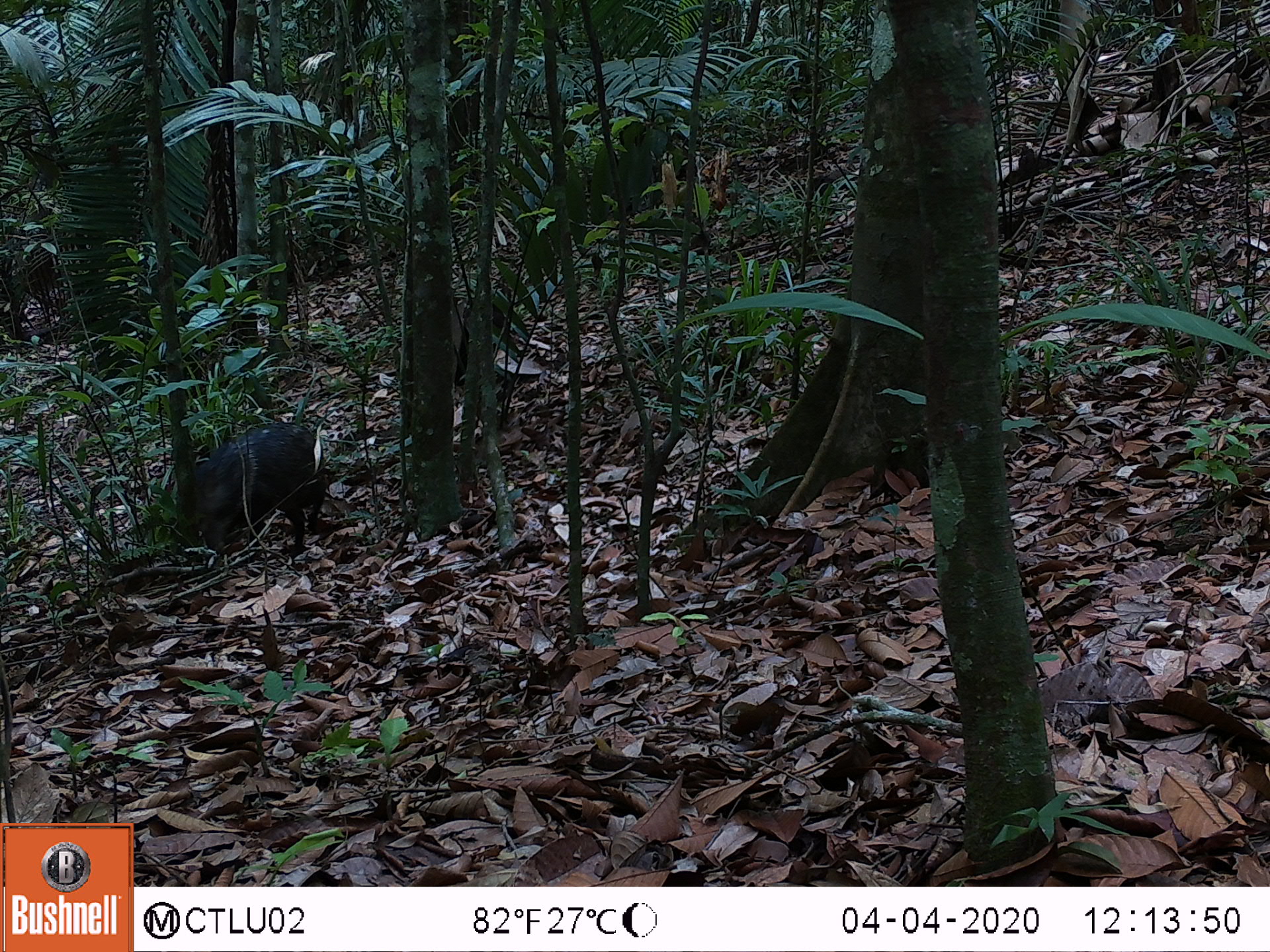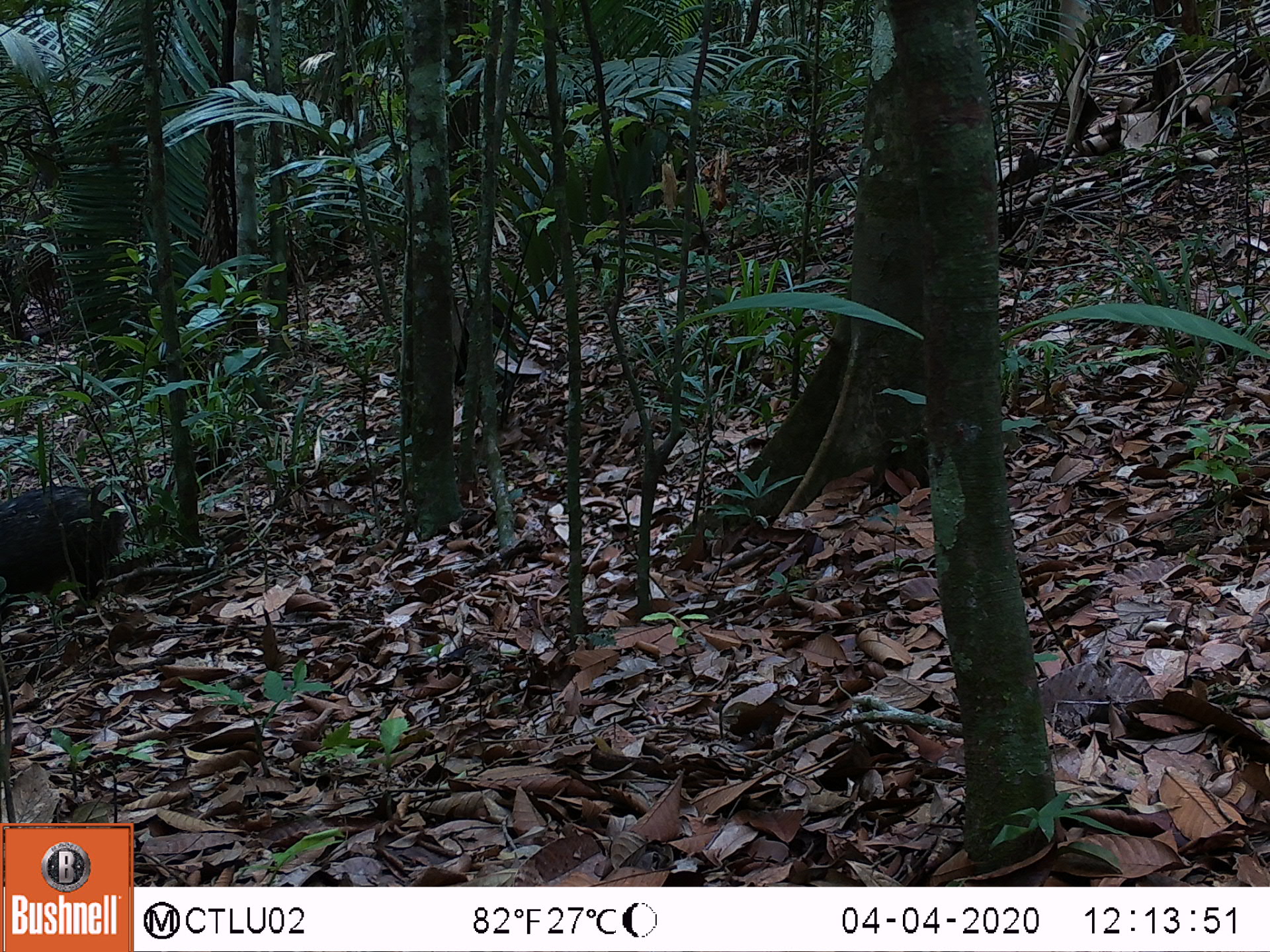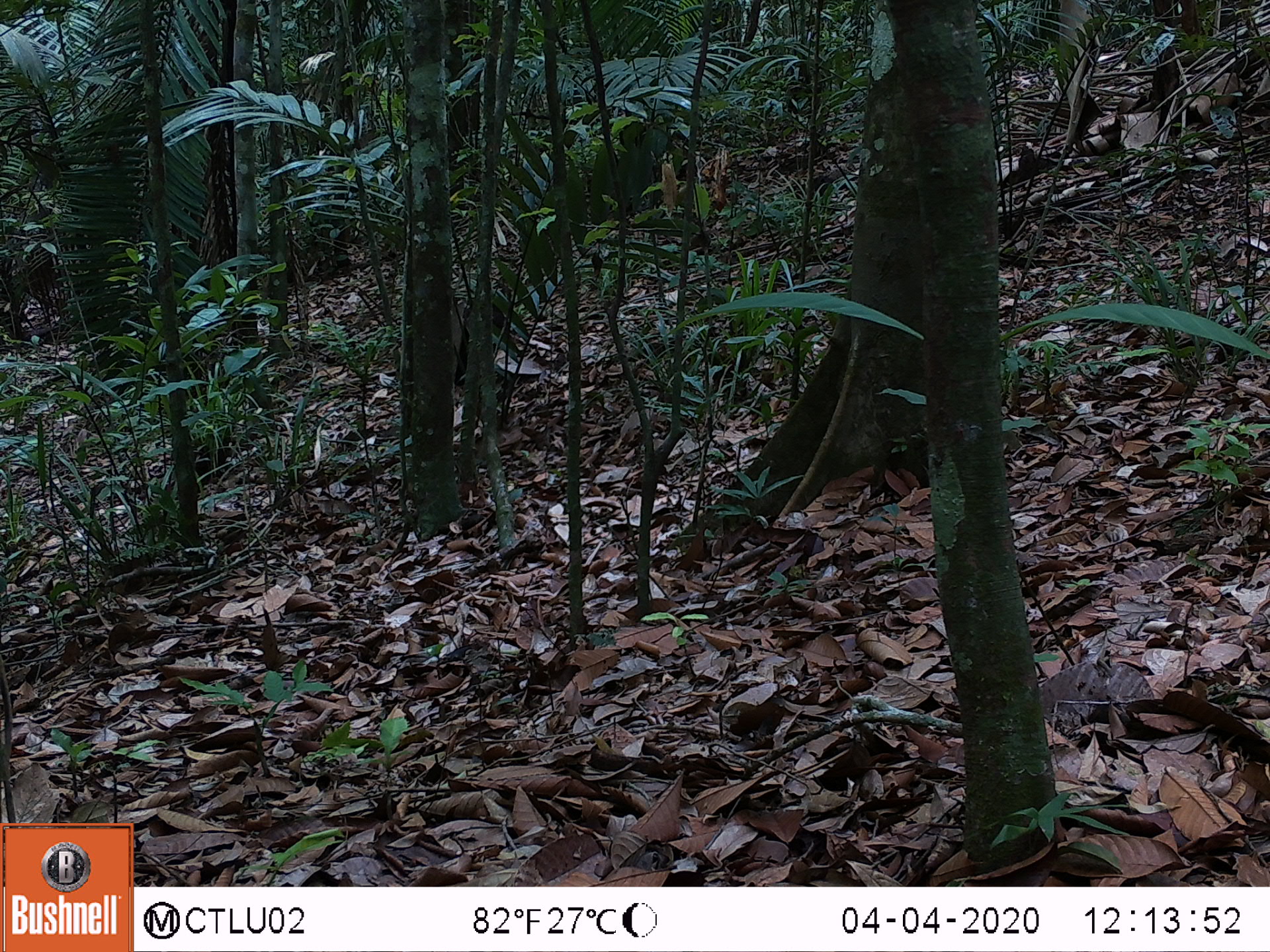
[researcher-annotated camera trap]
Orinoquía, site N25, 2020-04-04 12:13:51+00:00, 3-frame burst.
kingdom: Animalia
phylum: Chordata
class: Mammalia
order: Artiodactyla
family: Tayassuidae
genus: Pecari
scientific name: Pecari tajacu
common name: collared peccary